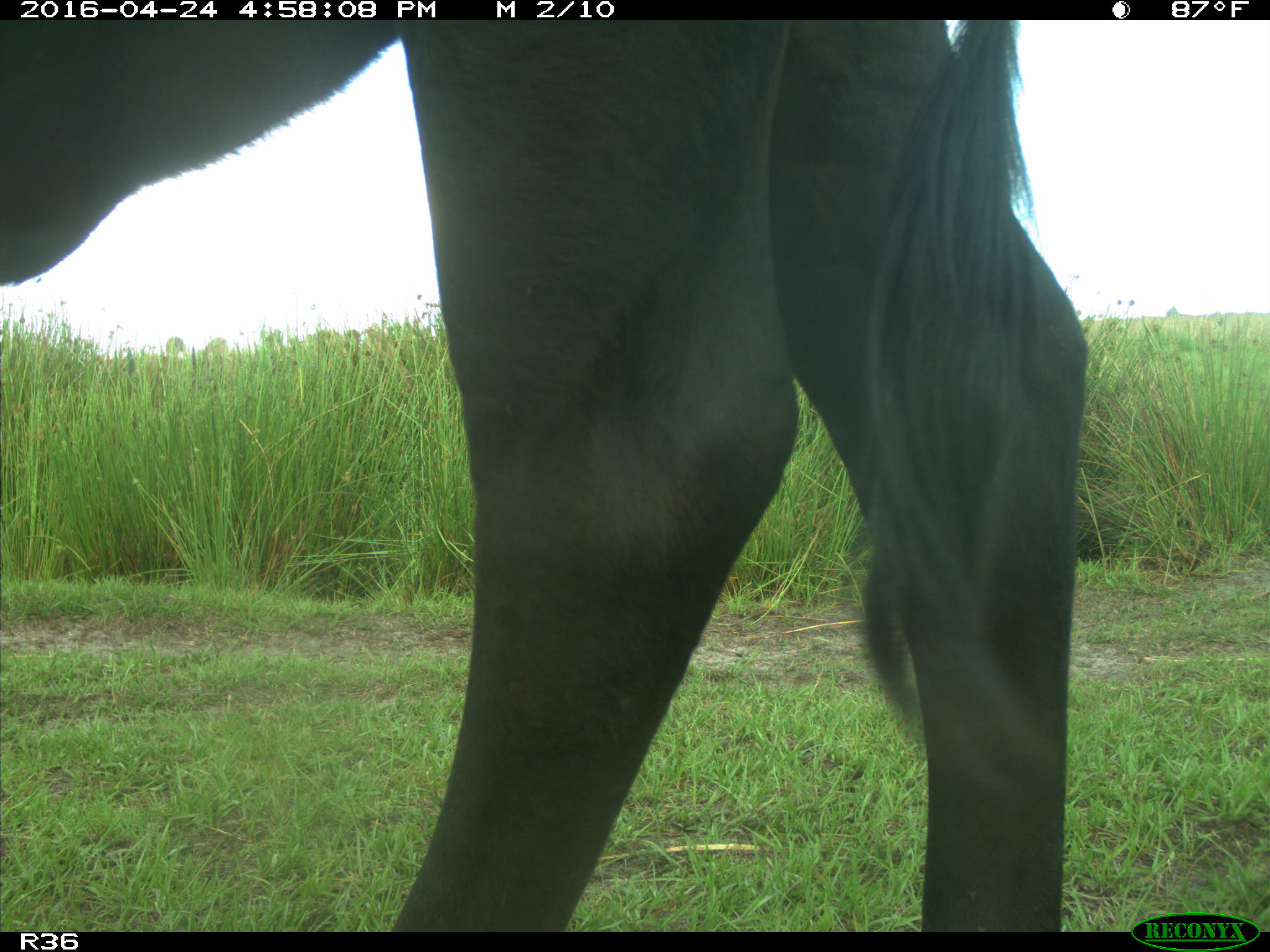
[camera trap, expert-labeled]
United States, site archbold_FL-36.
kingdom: Animalia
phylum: Chordata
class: Mammalia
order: Artiodactyla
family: Bovidae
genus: Bos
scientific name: Bos taurus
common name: domestic cow